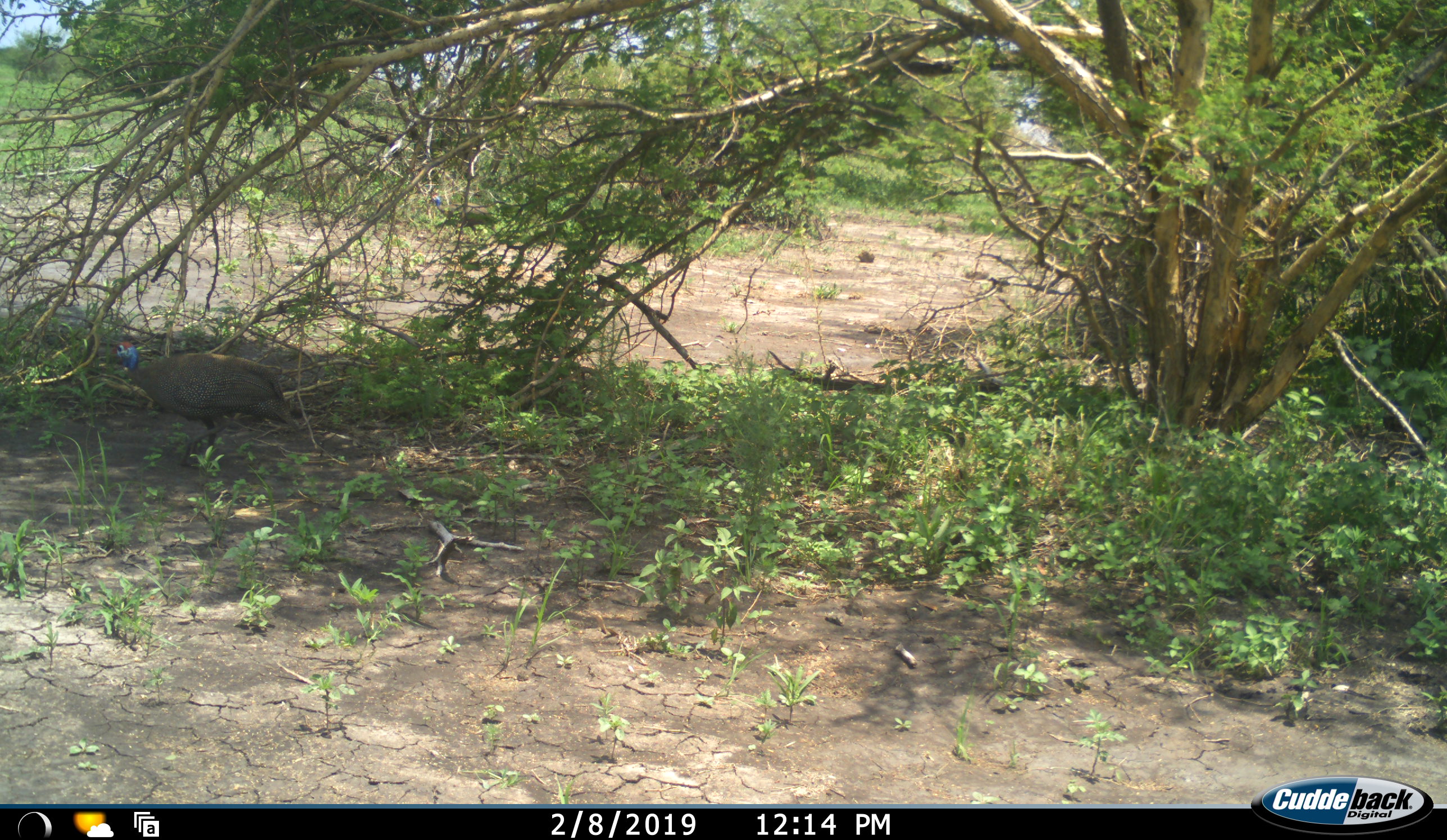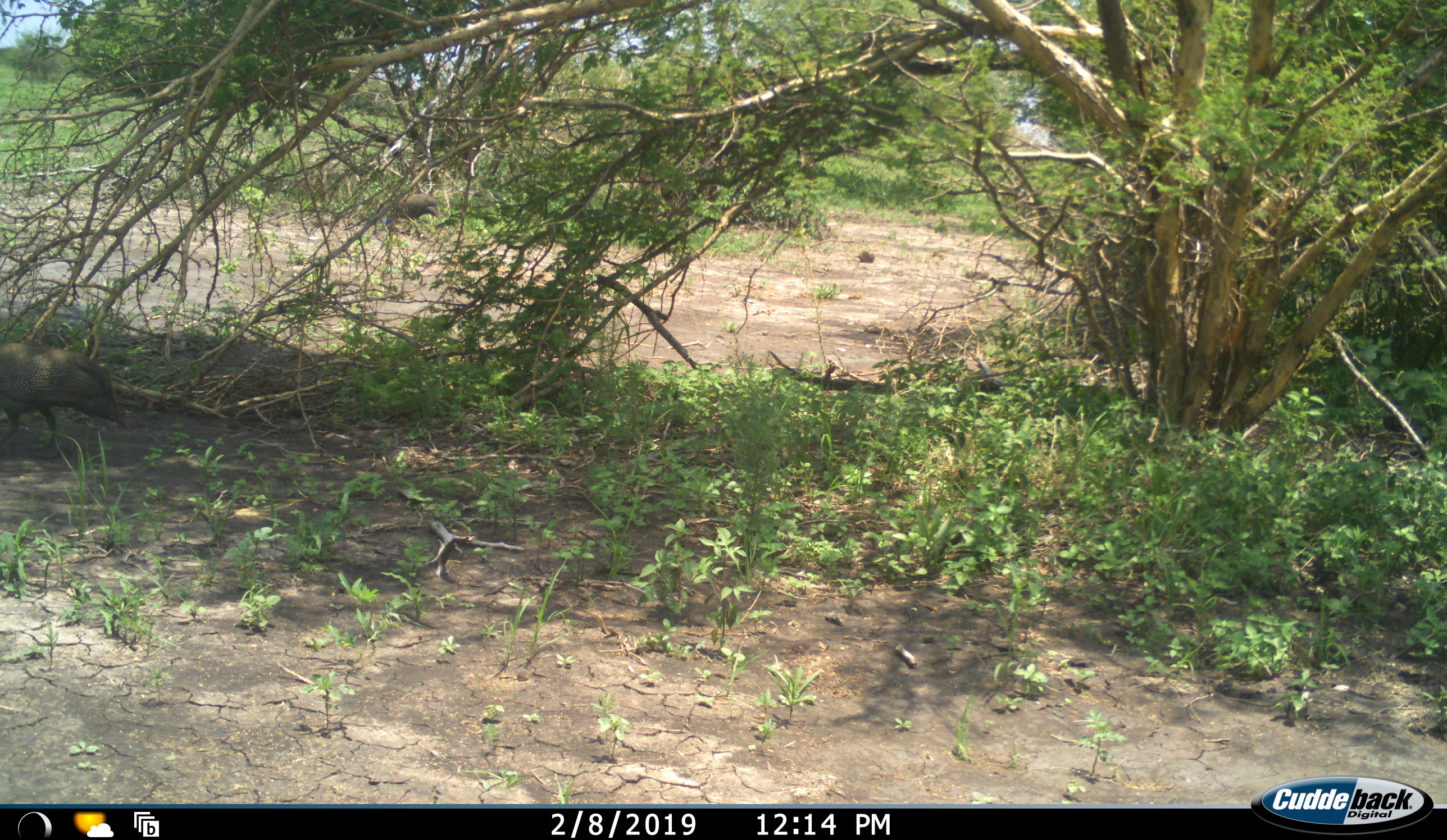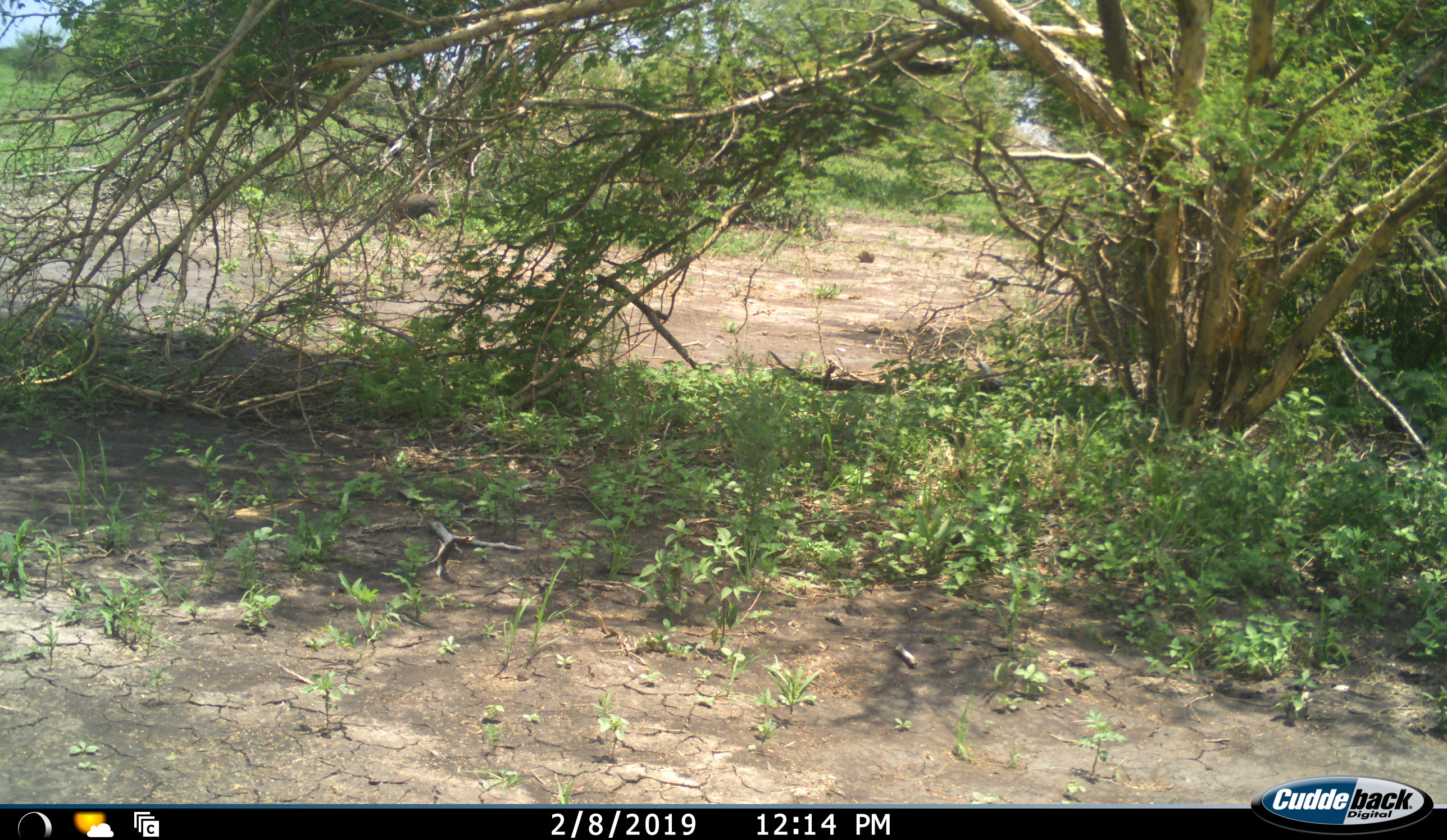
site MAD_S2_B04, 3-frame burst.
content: unidentified animal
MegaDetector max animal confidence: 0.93